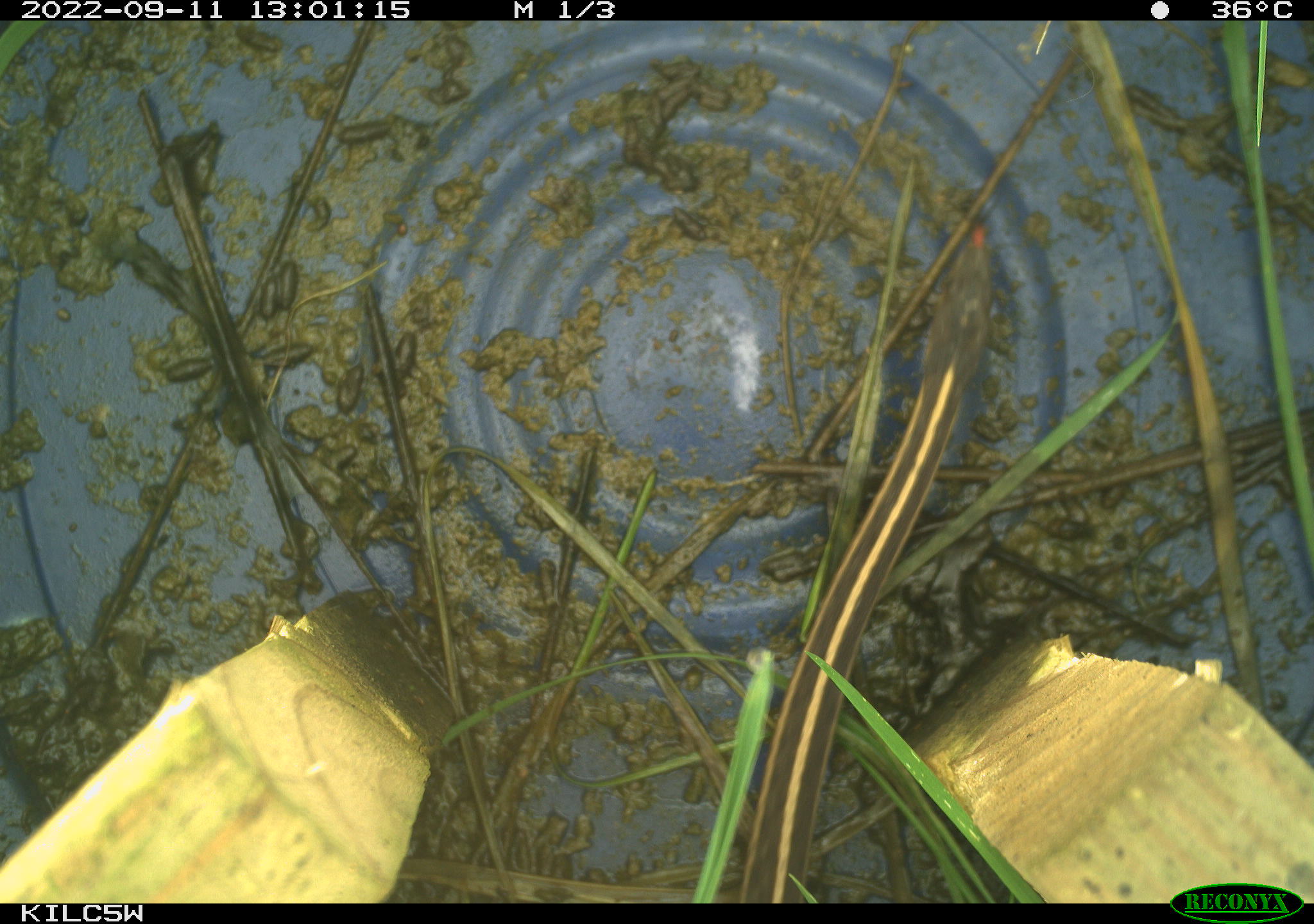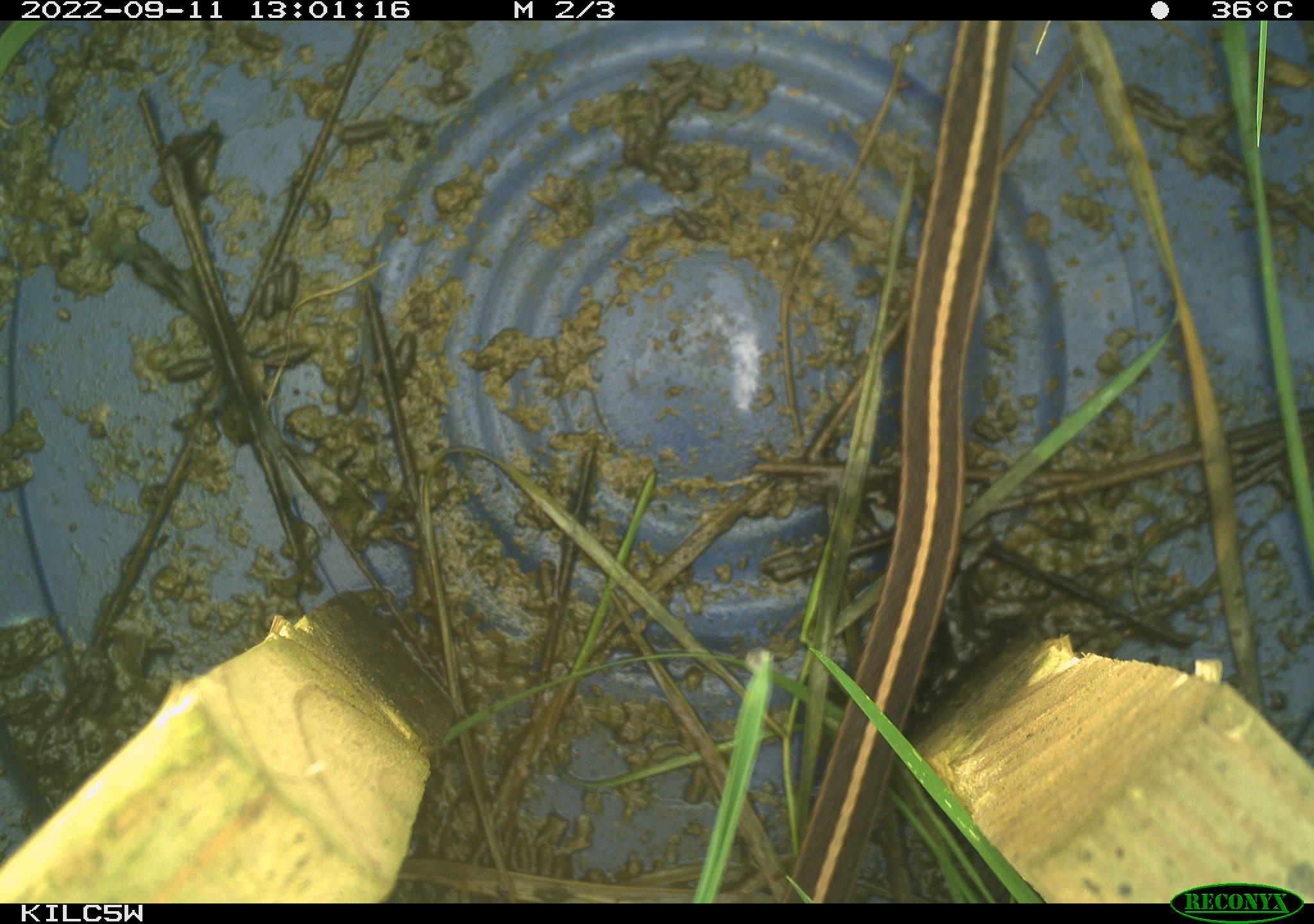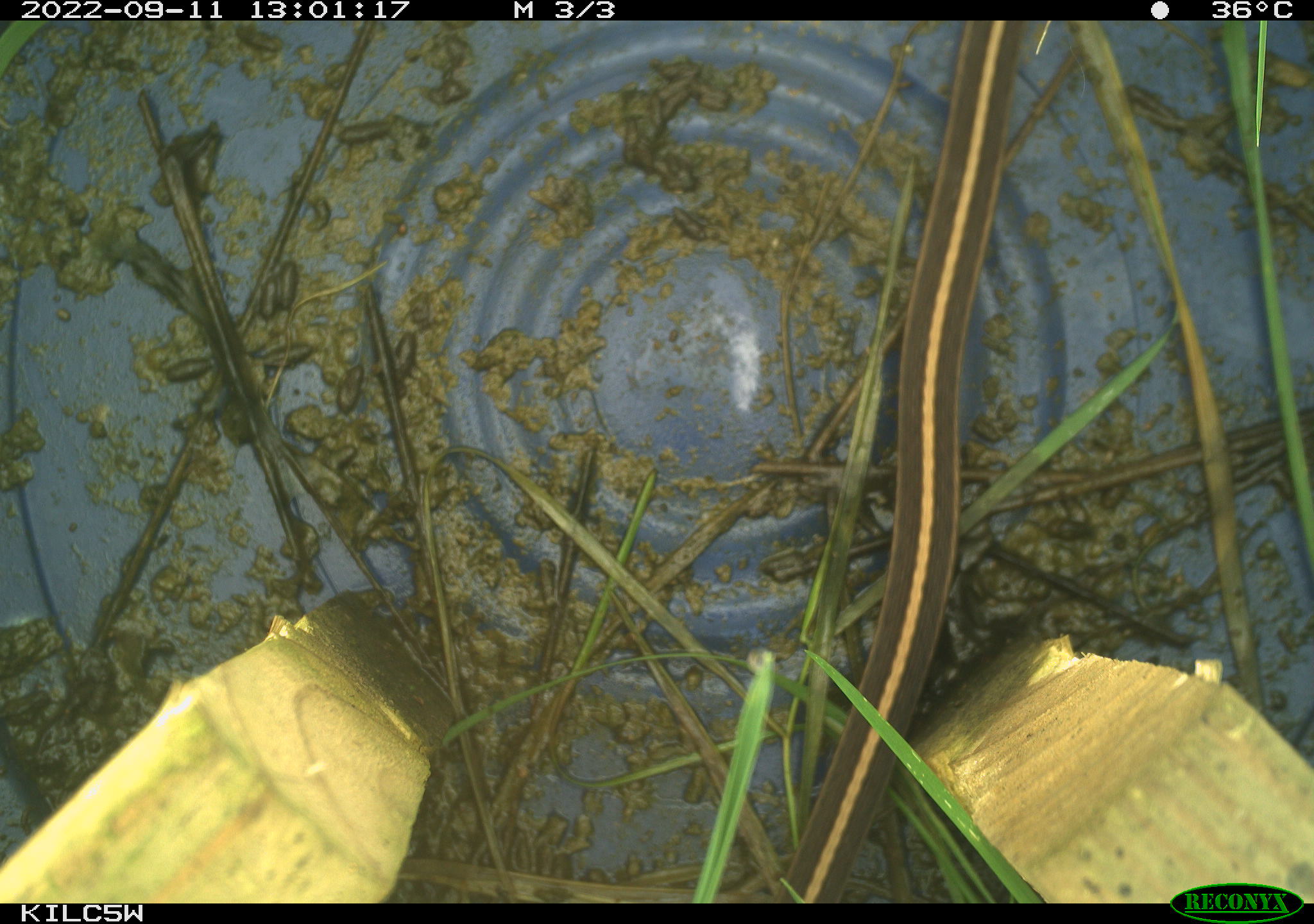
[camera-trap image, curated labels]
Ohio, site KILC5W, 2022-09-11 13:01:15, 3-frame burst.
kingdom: Animalia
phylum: Chordata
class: Reptilia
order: Squamata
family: Colubridae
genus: Thamnophis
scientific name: Thamnophis sirtalis sirtalis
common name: eastern gartersnake